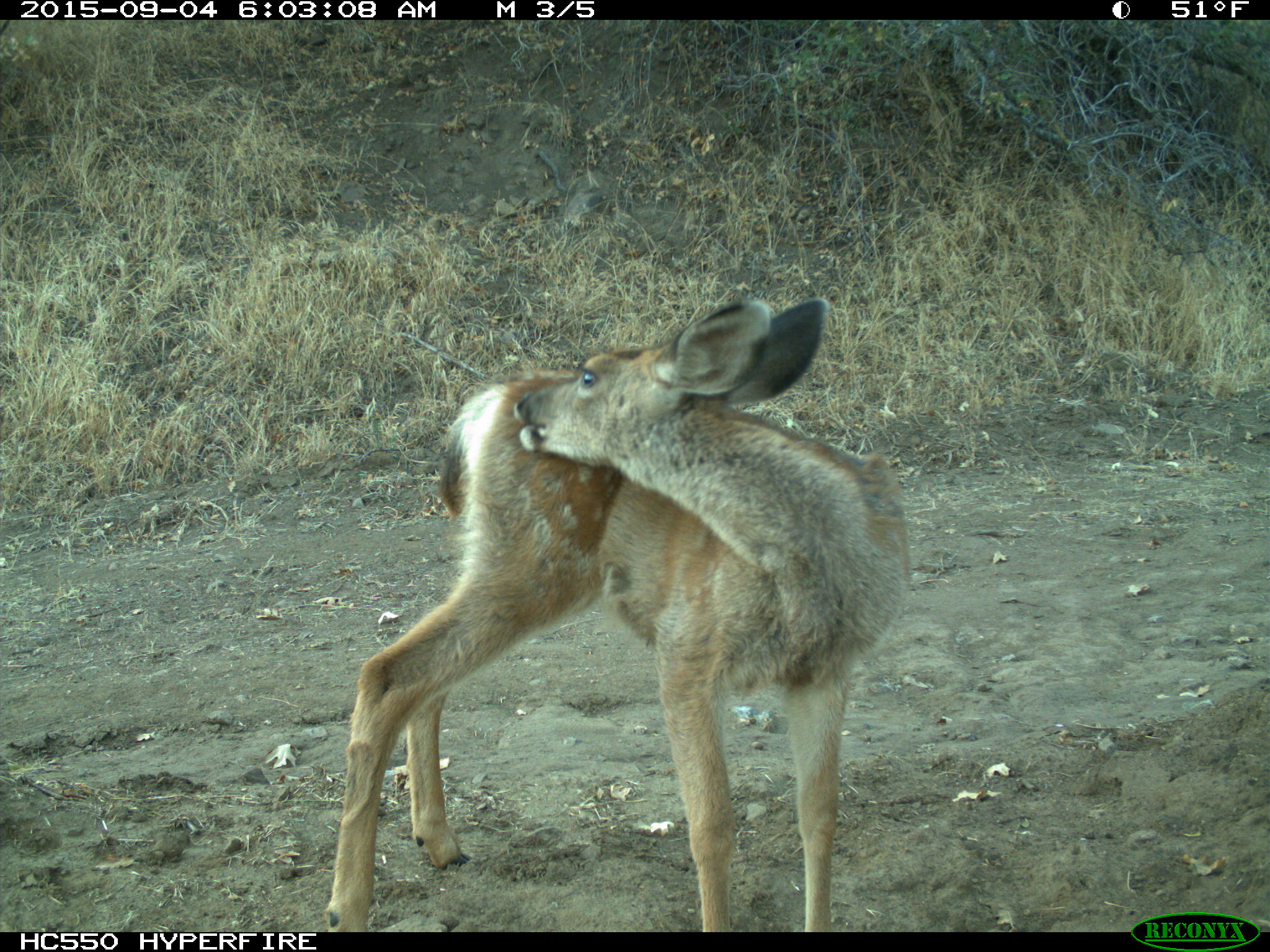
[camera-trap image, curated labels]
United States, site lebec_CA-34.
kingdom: Animalia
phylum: Chordata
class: Mammalia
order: Artiodactyla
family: Cervidae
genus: Odocoileus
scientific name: Odocoileus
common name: deer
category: unidentified deer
Unidentified deer (deer) (Odocoileus).